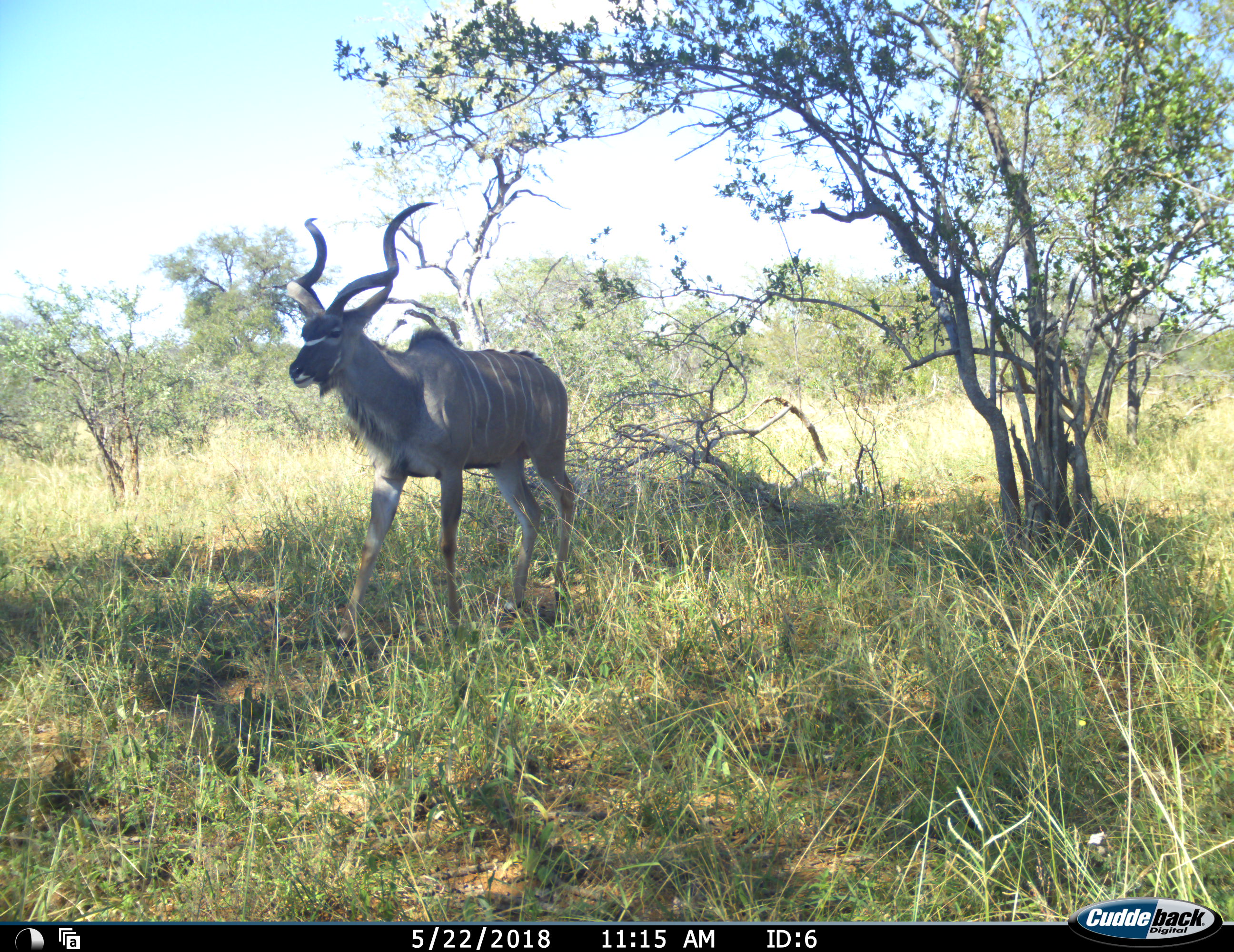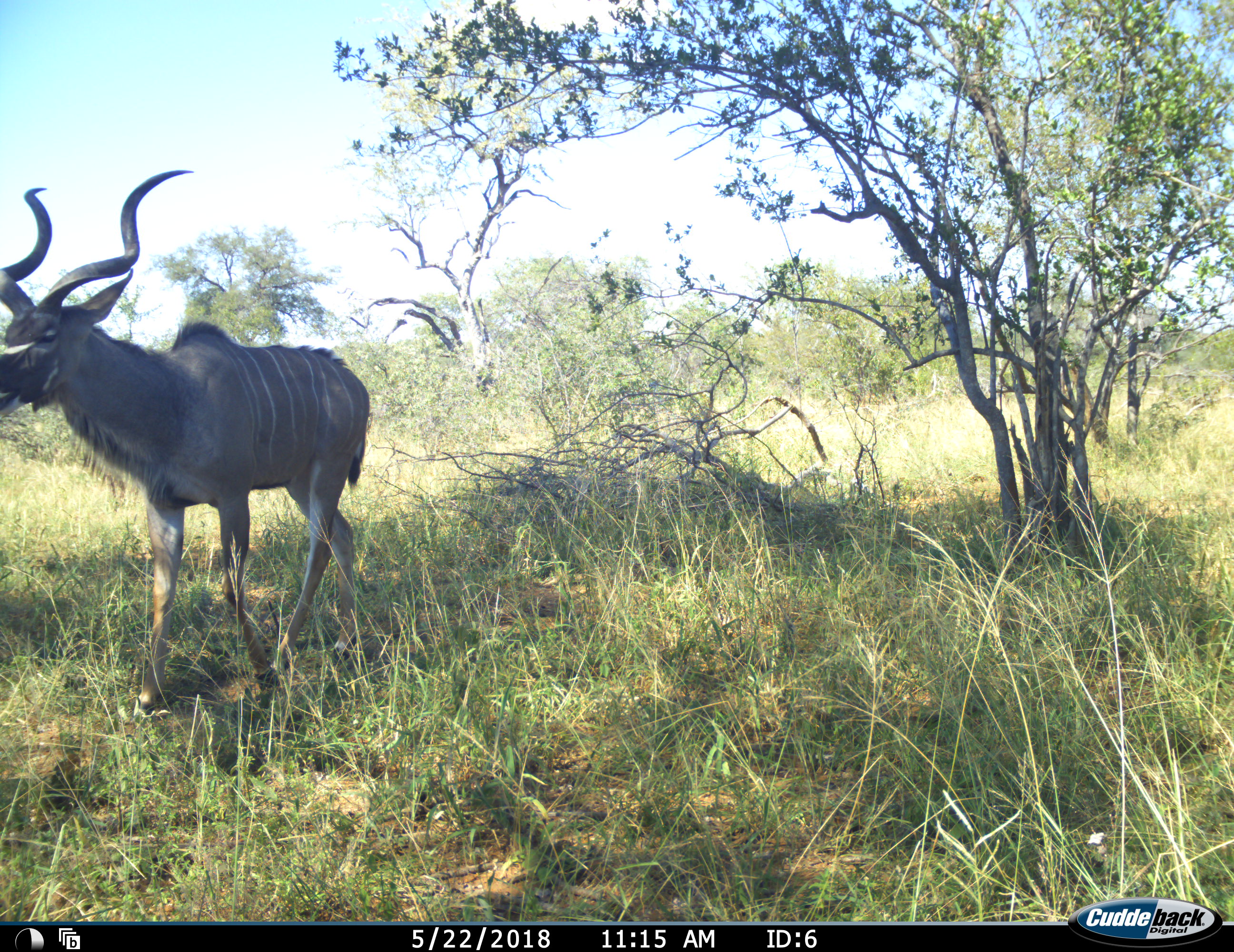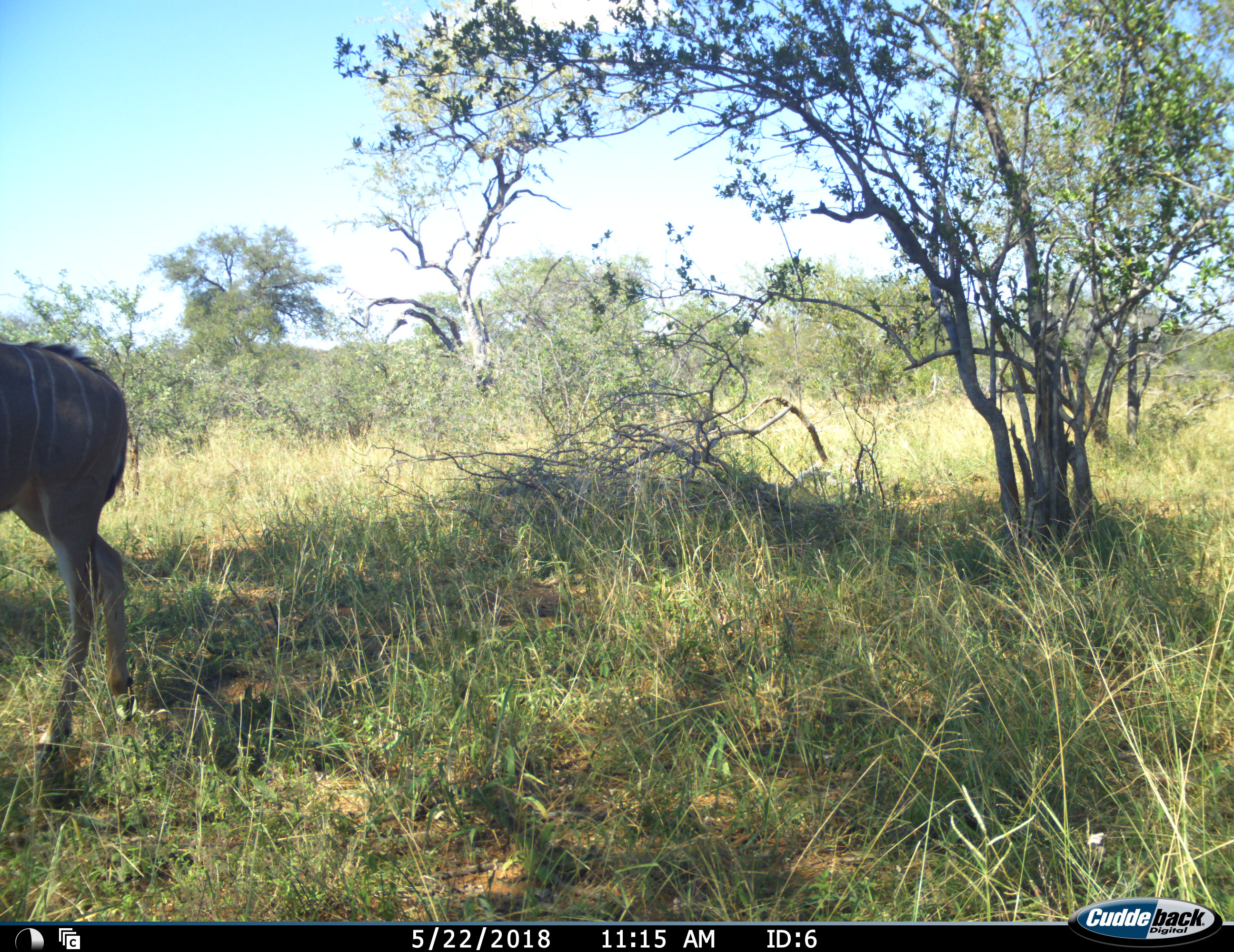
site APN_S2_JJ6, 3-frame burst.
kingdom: Animalia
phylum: Chordata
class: Mammalia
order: Artiodactyla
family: Bovidae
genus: Tragelaphus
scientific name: Tragelaphus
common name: kudu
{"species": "kudu (Tragelaphus)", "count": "1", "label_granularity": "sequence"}